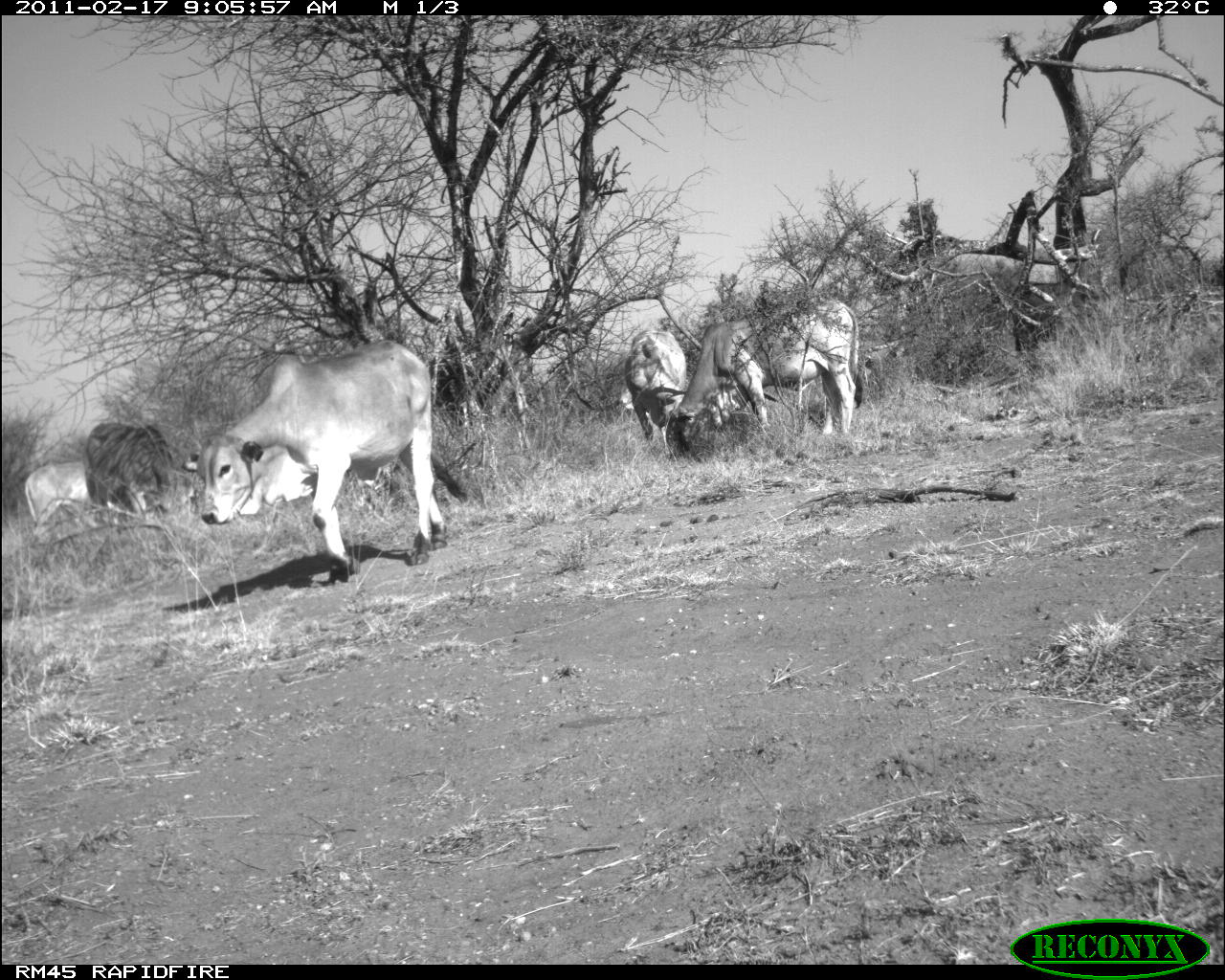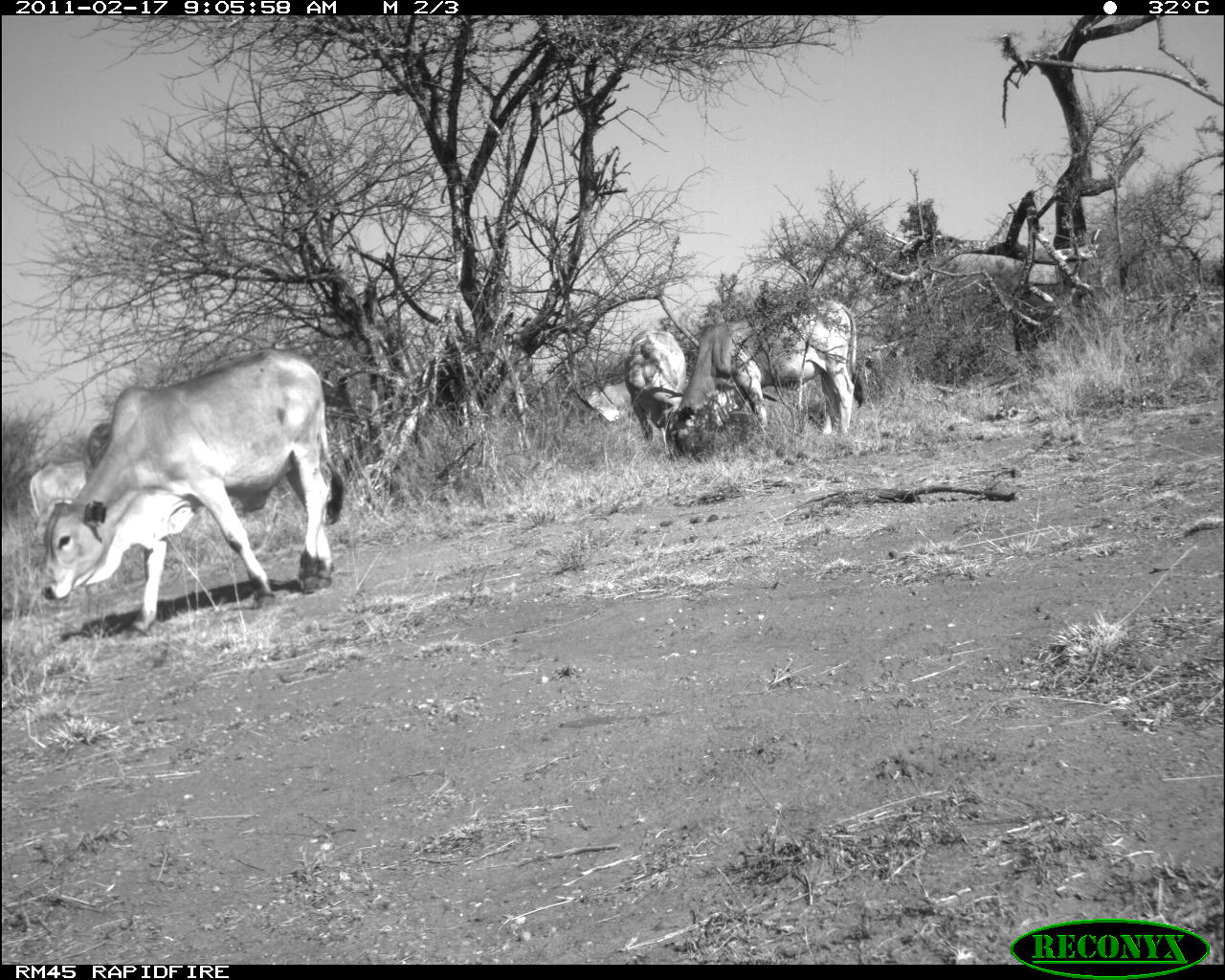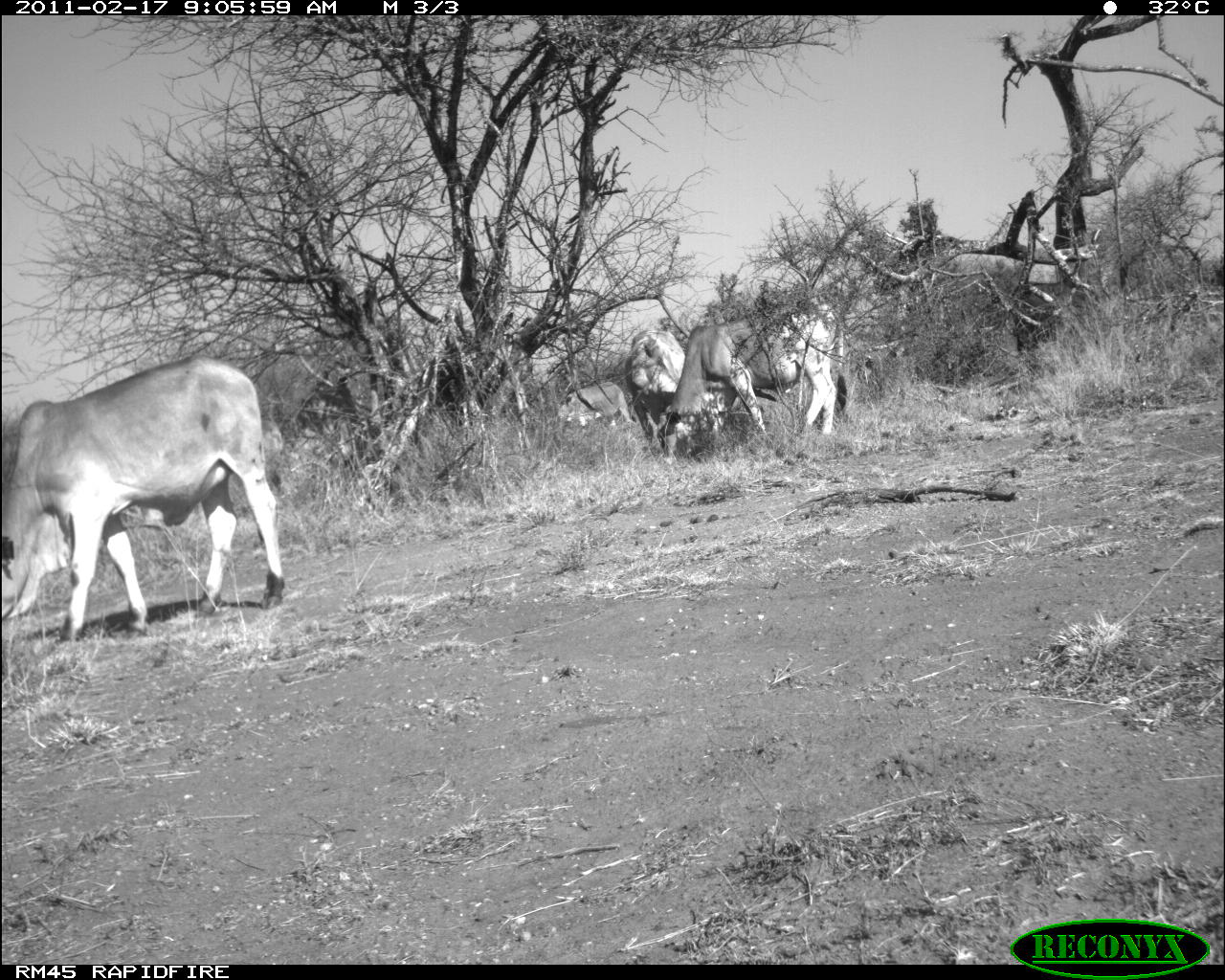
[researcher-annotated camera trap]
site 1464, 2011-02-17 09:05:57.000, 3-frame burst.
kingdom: Animalia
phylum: Chordata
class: Mammalia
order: Artiodactyla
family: Bovidae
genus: Bos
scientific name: Bos taurus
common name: domestic cattle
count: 6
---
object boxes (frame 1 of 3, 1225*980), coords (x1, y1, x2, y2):
bos taurus: (181, 339, 469, 585); (664, 293, 864, 458); (85, 421, 198, 533); (624, 326, 687, 454); (23, 460, 91, 540); (619, 385, 635, 410)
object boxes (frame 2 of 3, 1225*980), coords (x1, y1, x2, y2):
bos taurus: (42, 348, 345, 634); (667, 295, 864, 455); (625, 328, 688, 448); (28, 458, 88, 541)